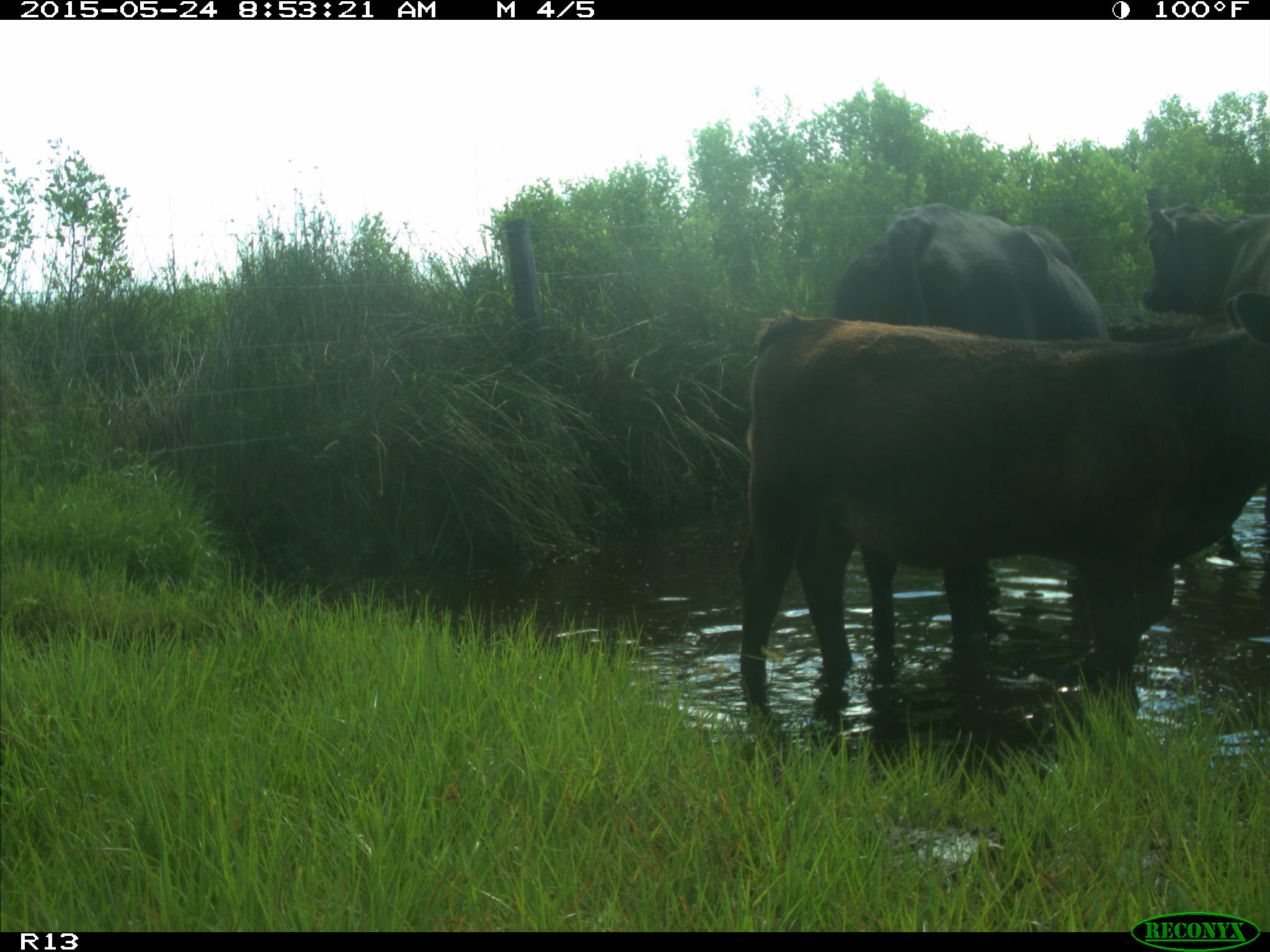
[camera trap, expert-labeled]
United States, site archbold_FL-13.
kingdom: Animalia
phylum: Chordata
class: Mammalia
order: Artiodactyla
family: Bovidae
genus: Bos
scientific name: Bos taurus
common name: domestic cow